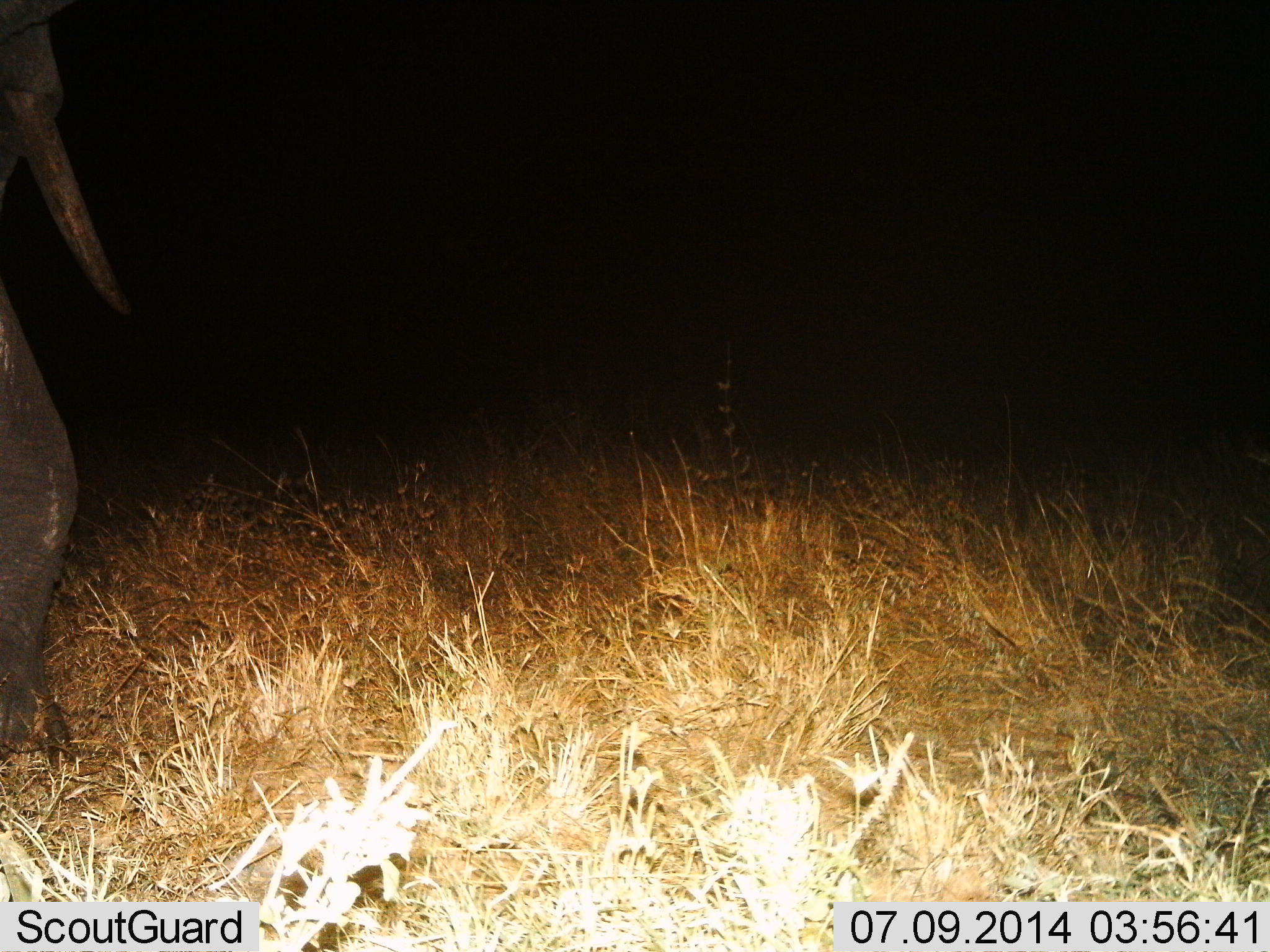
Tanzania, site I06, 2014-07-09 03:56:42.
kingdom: Animalia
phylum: Chordata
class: Mammalia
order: Proboscidea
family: Elephantidae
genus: Loxodonta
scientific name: Loxodonta africana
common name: african bush elephant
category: elephant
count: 1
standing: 100%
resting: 0%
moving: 10%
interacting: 0%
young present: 0%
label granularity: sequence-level